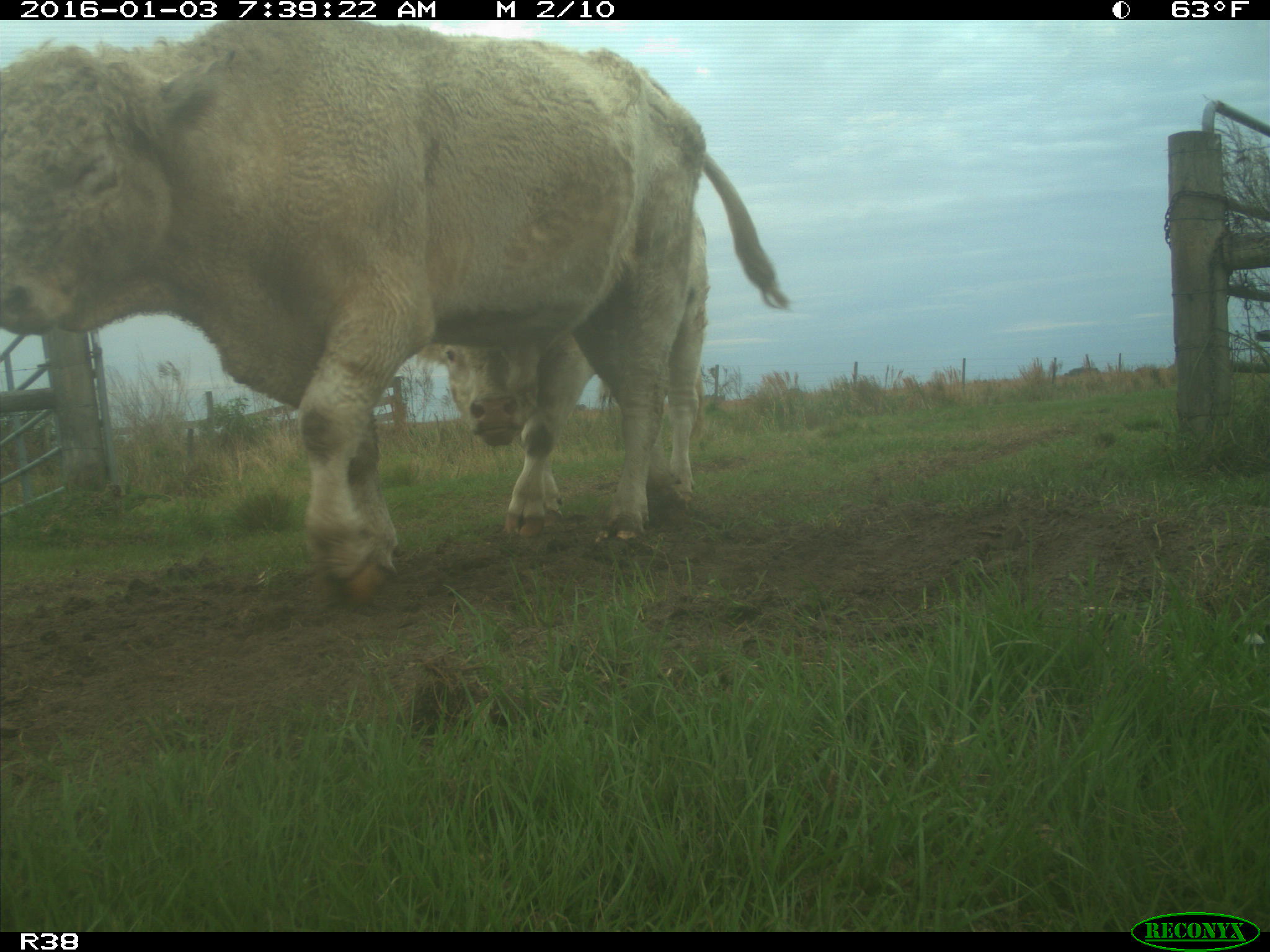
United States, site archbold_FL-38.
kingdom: Animalia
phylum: Chordata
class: Mammalia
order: Artiodactyla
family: Bovidae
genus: Bos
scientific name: Bos taurus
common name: domestic cow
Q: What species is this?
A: Bos taurus (domestic cow).